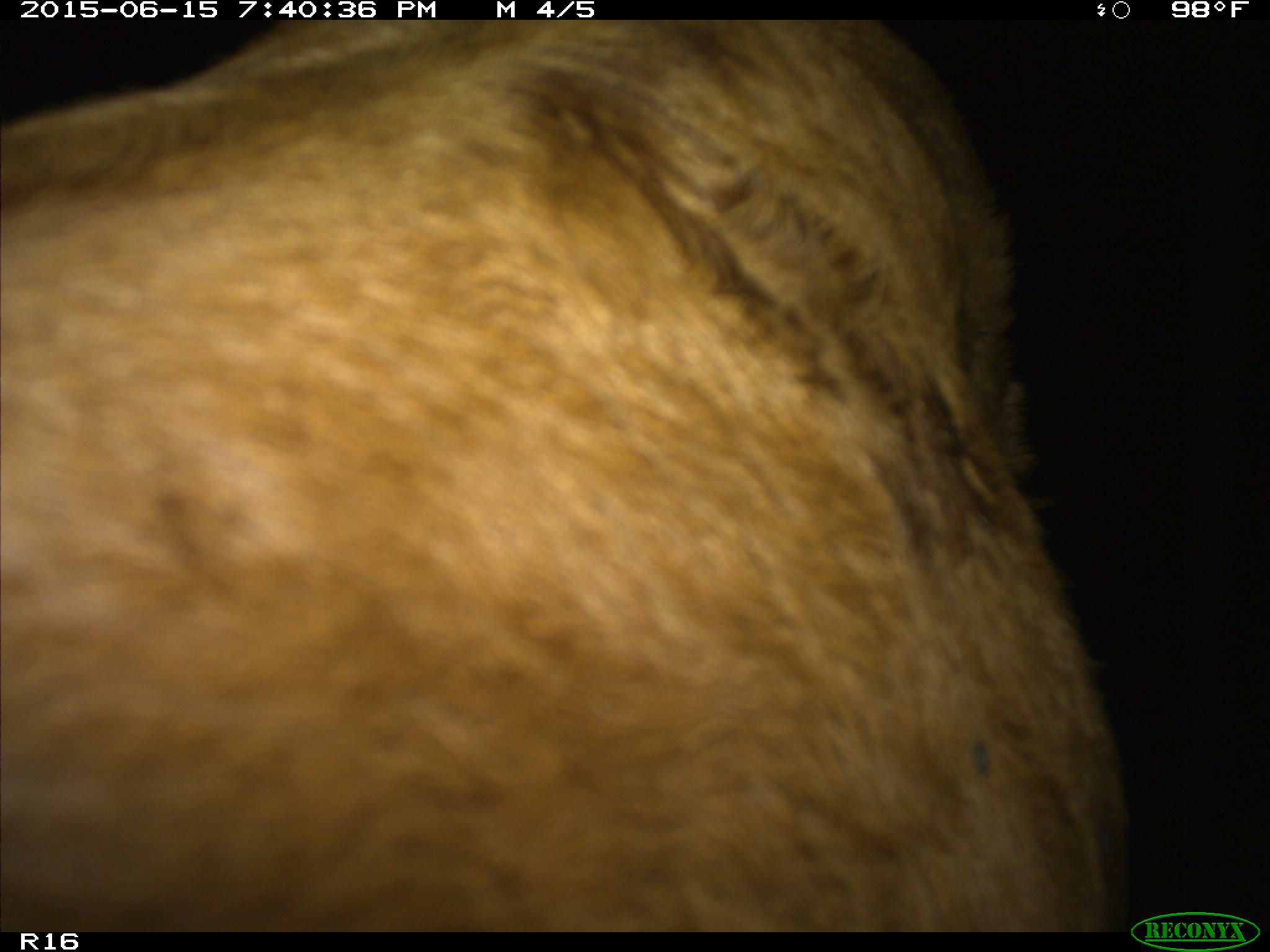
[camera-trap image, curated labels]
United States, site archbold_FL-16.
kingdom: Animalia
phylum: Chordata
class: Mammalia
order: Artiodactyla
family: Bovidae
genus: Bos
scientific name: Bos taurus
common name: domestic cow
Bos taurus (domestic cow).